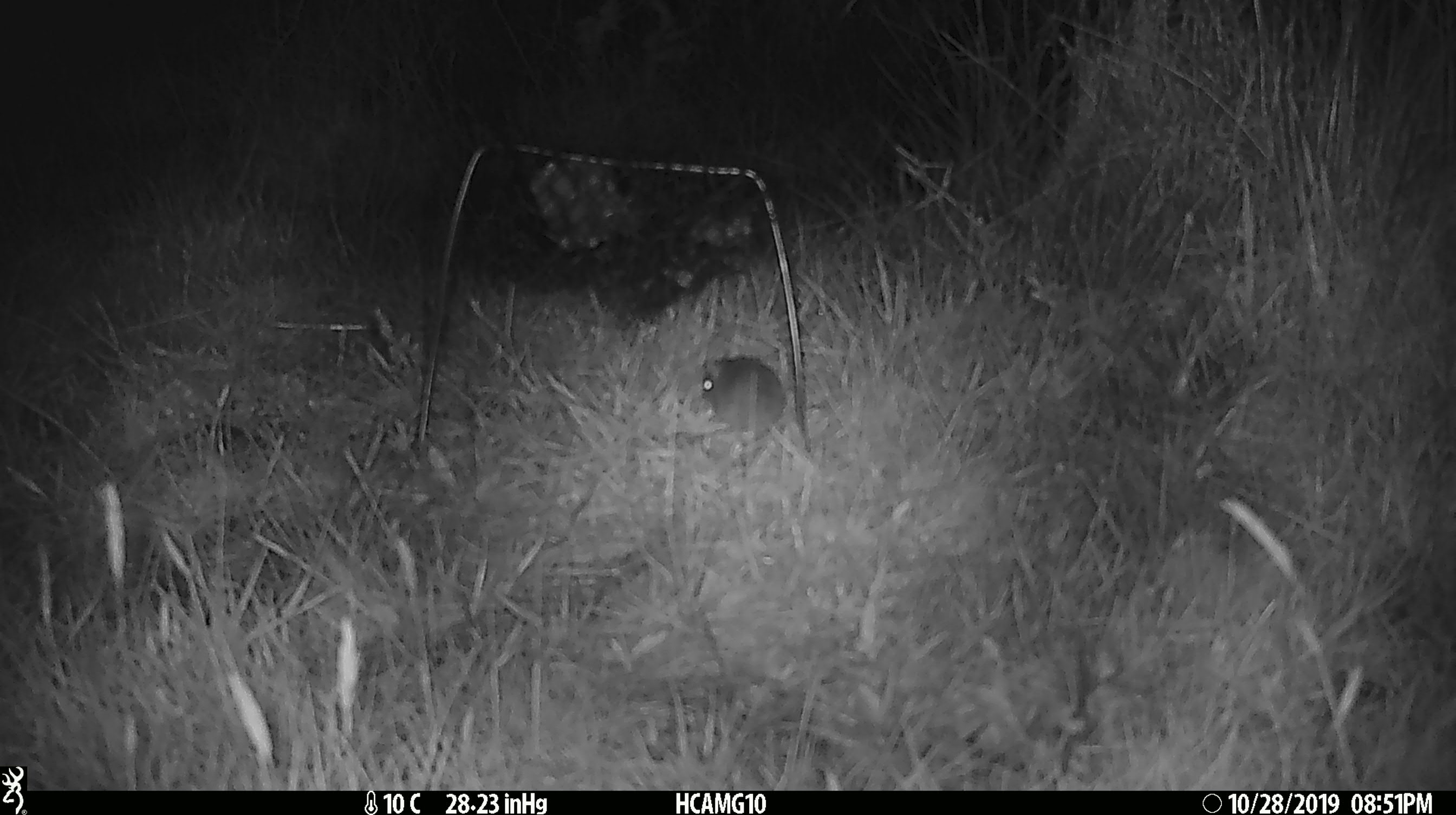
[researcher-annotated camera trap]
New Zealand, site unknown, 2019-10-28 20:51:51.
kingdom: Animalia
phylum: Chordata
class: Mammalia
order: Rodentia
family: Muridae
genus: Mus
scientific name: Mus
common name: mouse